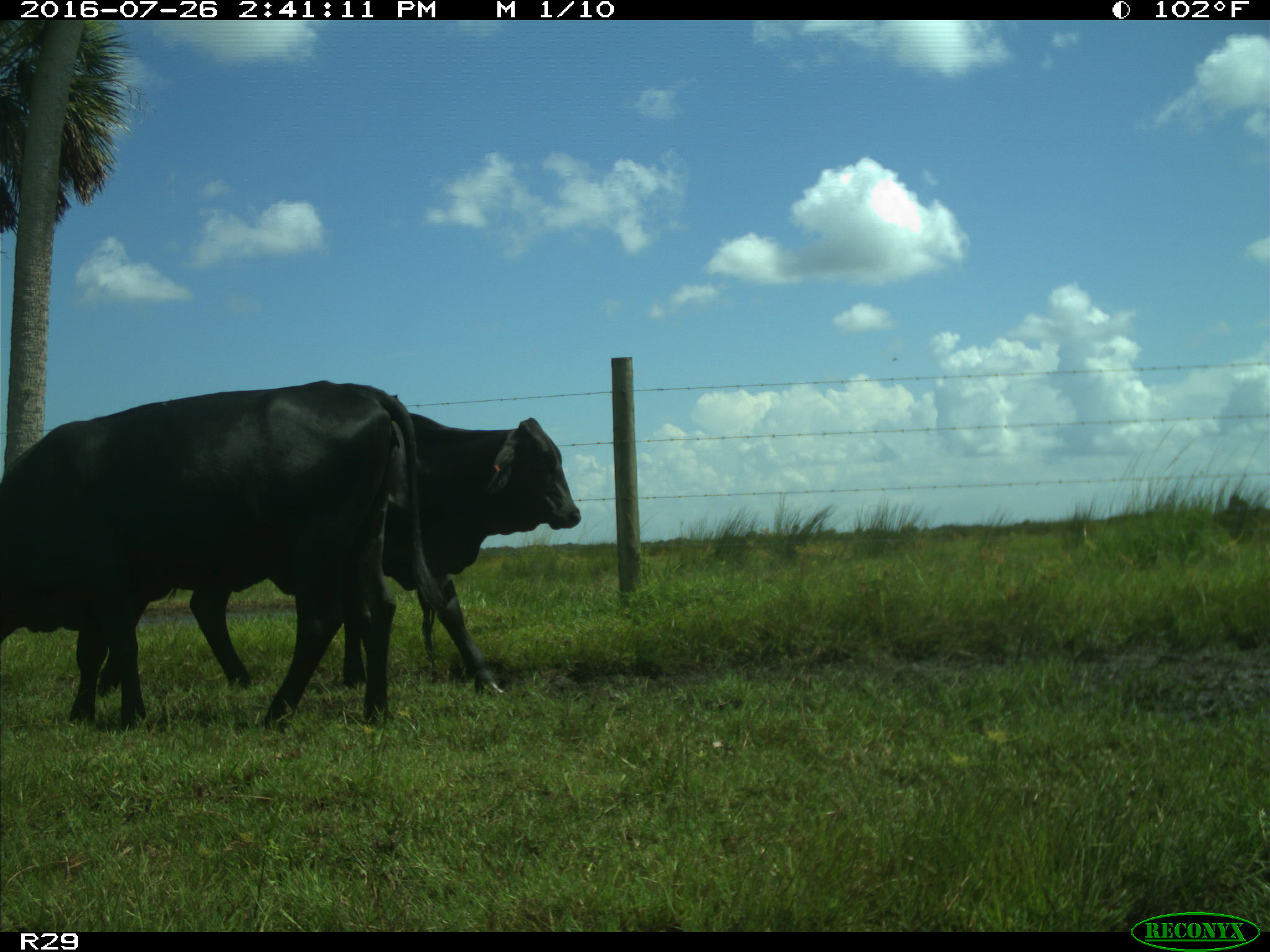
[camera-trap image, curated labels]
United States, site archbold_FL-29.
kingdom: Animalia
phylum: Chordata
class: Mammalia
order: Artiodactyla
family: Bovidae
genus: Bos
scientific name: Bos taurus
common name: domestic cow